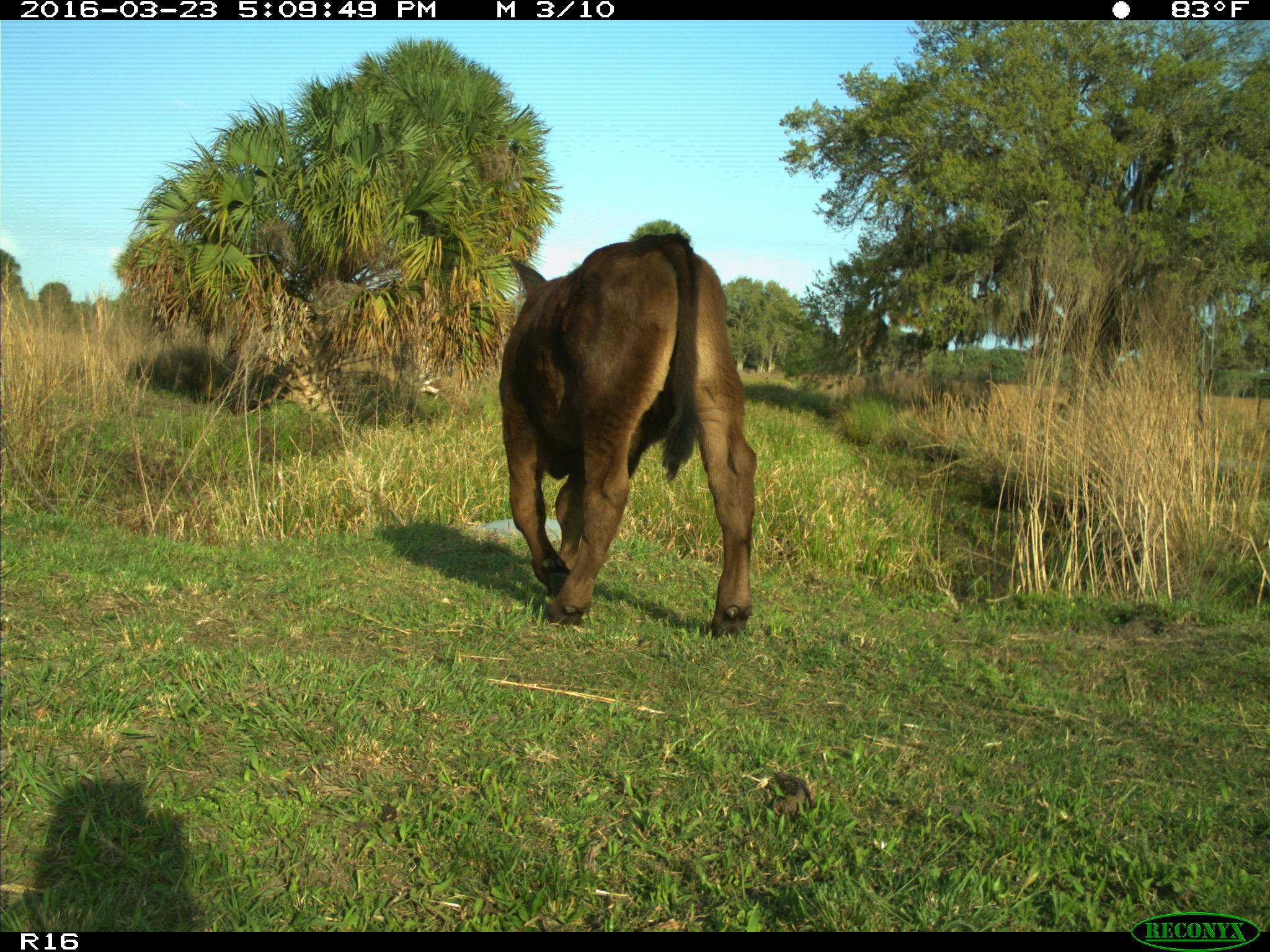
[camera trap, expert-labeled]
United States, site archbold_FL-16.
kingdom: Animalia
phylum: Chordata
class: Mammalia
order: Artiodactyla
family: Bovidae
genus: Bos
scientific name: Bos taurus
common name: domestic cow